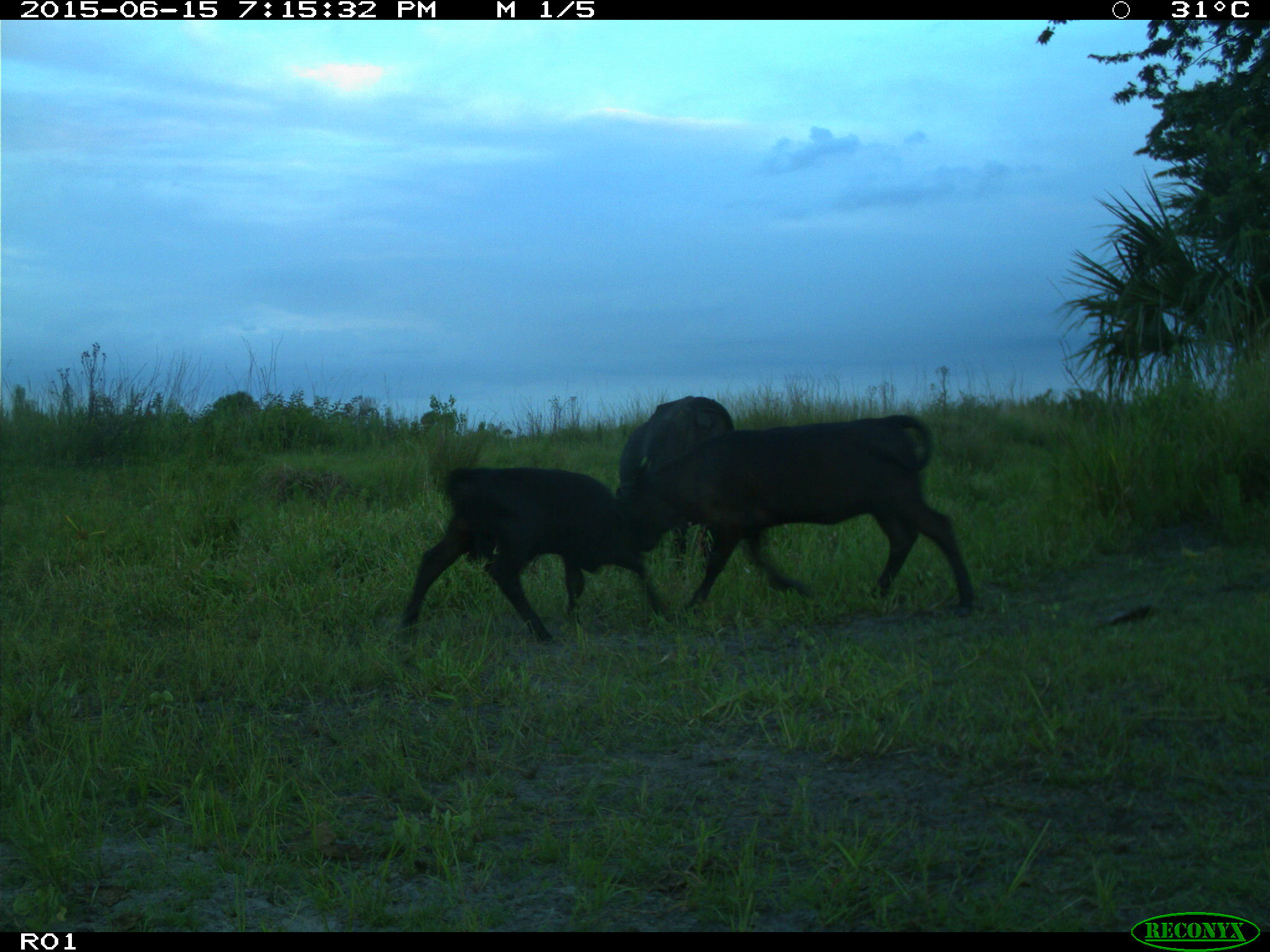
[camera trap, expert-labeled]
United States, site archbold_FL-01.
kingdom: Animalia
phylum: Chordata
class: Mammalia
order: Artiodactyla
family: Bovidae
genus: Bos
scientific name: Bos taurus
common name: domestic cow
Bos taurus (domestic cow).